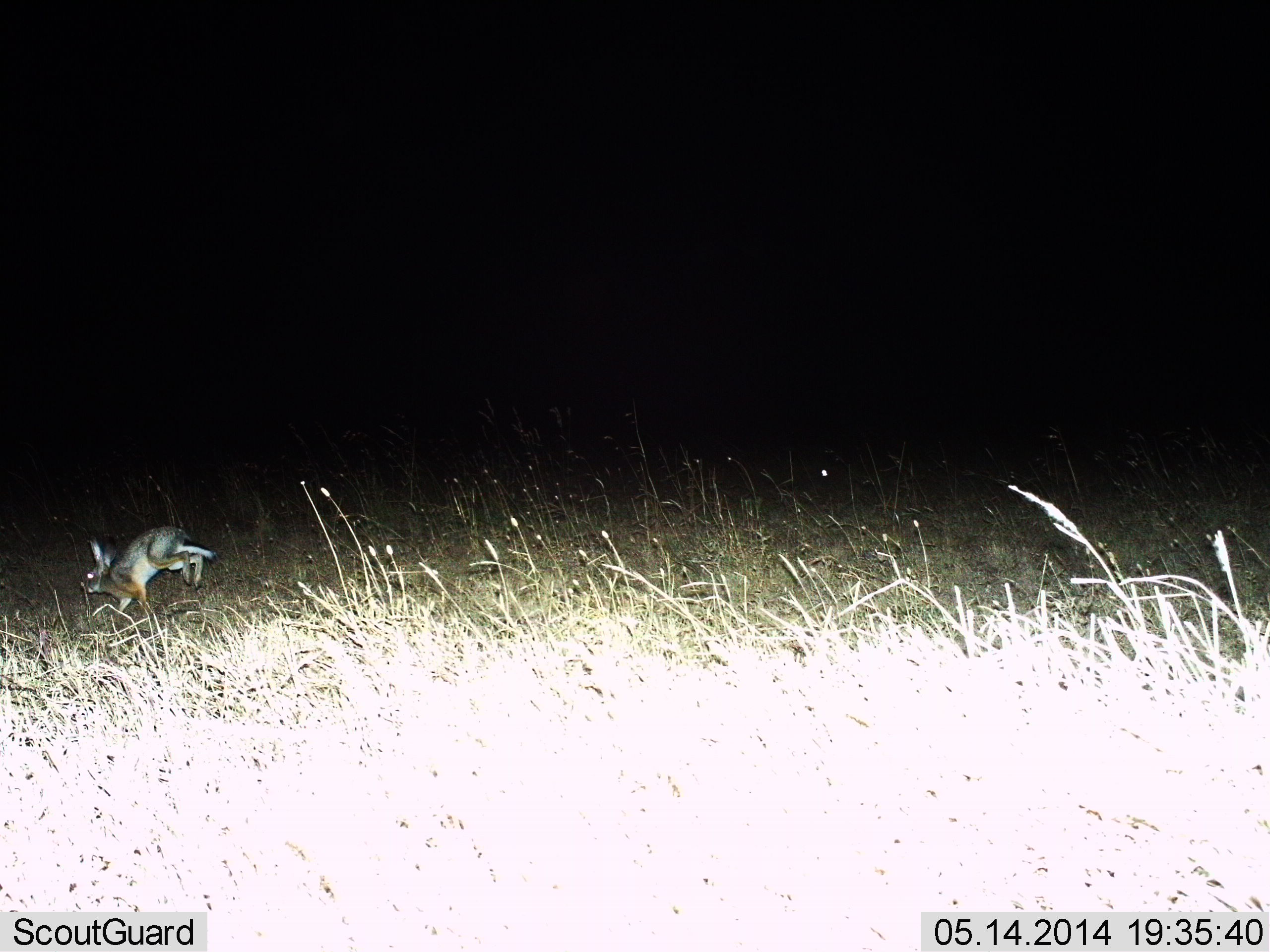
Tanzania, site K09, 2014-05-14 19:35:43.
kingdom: Animalia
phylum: Chordata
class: Mammalia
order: Lagomorpha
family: Leporidae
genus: Lepus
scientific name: Lepus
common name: hare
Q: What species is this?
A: Hare (Lepus).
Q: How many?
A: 1.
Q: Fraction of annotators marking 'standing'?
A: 0%.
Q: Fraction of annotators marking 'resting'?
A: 0%.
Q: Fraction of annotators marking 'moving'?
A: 100%.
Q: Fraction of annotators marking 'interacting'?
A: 0%.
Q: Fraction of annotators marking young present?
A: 0%.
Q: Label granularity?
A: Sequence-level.